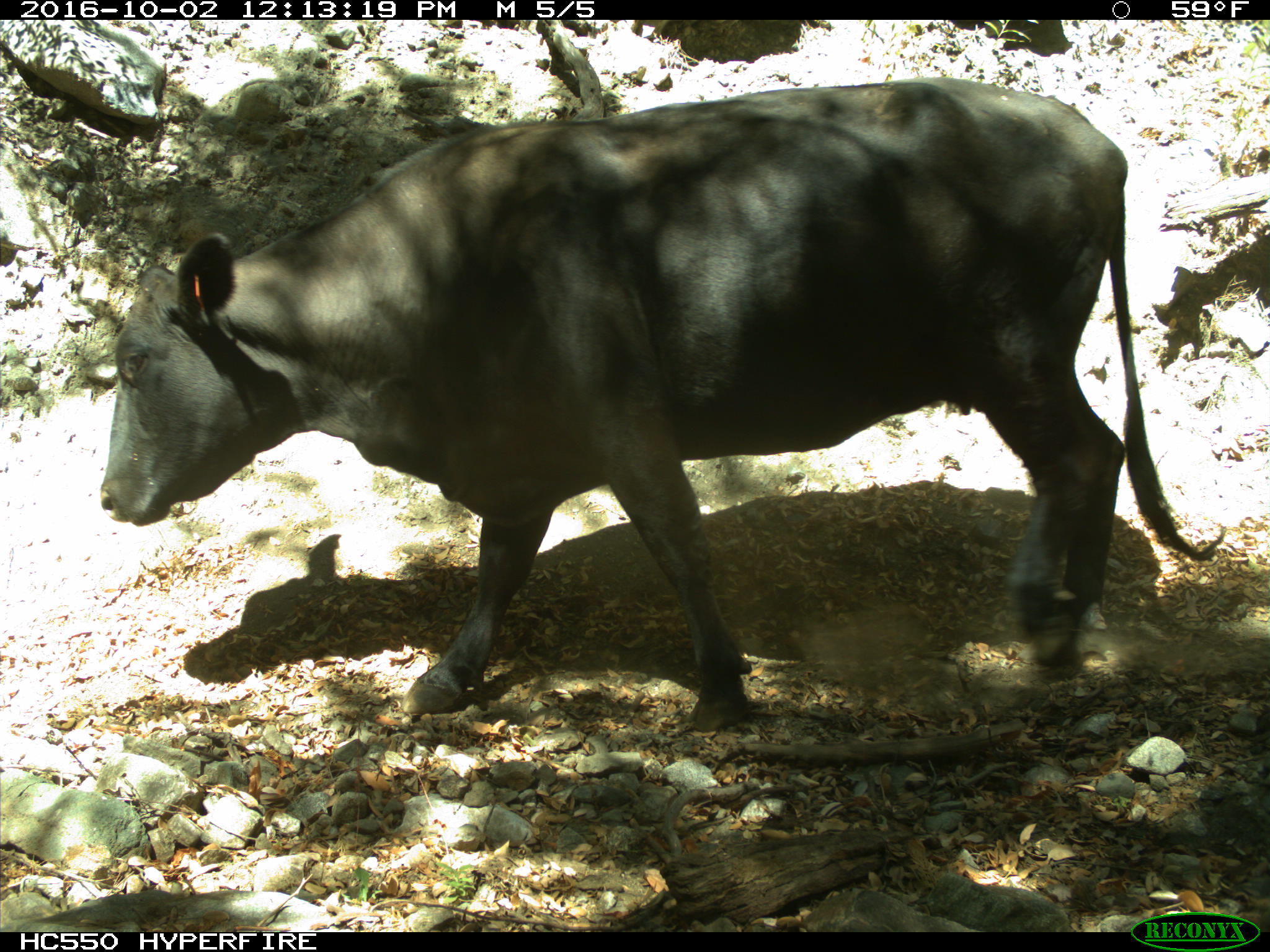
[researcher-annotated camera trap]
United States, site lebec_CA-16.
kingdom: Animalia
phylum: Chordata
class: Mammalia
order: Artiodactyla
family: Bovidae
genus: Bos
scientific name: Bos taurus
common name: domestic cow